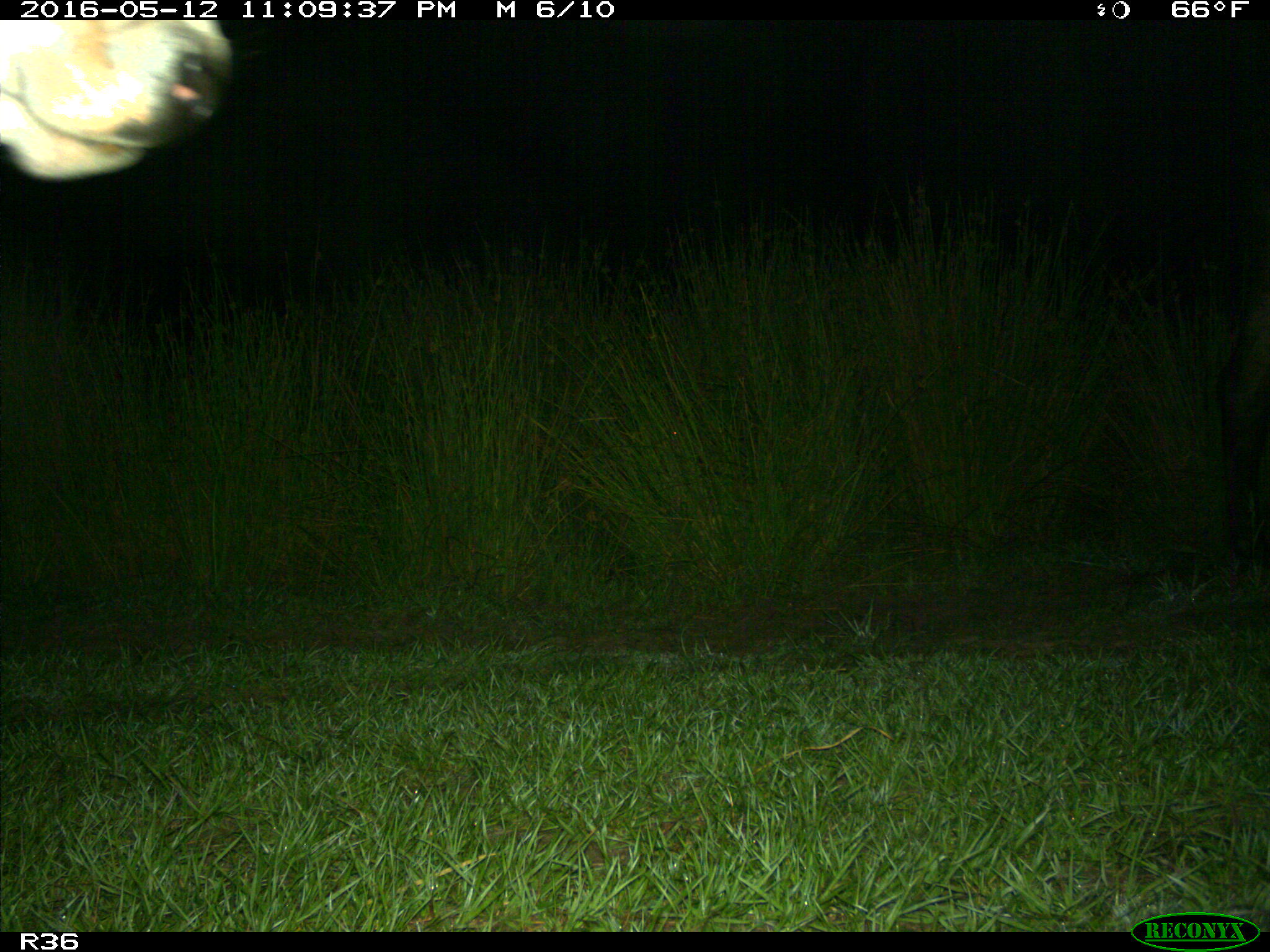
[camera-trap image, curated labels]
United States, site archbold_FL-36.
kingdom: Animalia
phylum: Chordata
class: Mammalia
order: Artiodactyla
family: Bovidae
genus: Bos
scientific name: Bos taurus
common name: domestic cow